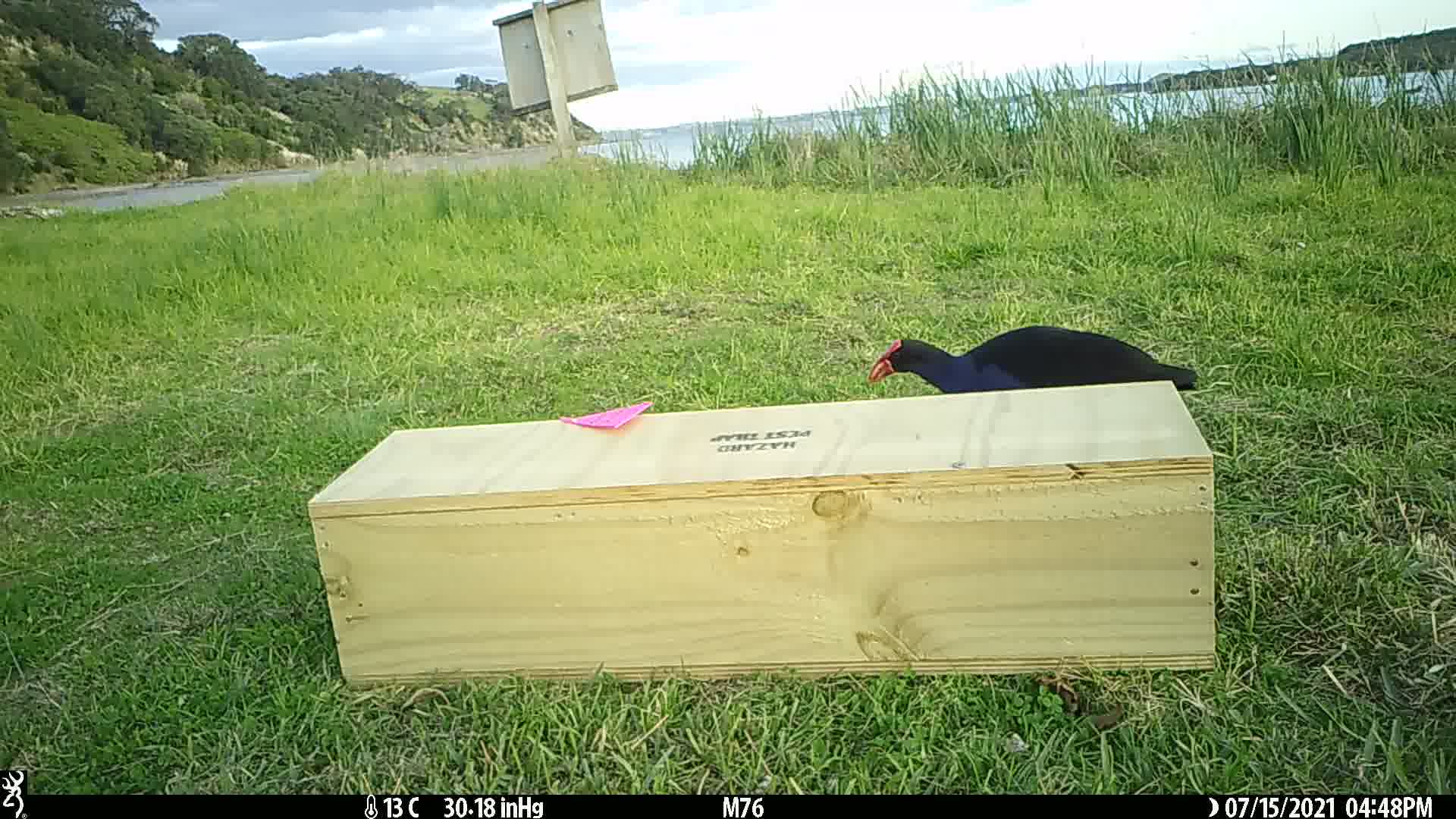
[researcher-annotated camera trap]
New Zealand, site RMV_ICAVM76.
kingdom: Animalia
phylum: Chordata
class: Aves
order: Gruiformes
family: Rallidae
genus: Porphyrio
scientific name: Porphyrio melanotus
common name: australasian swamphen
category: pukeko